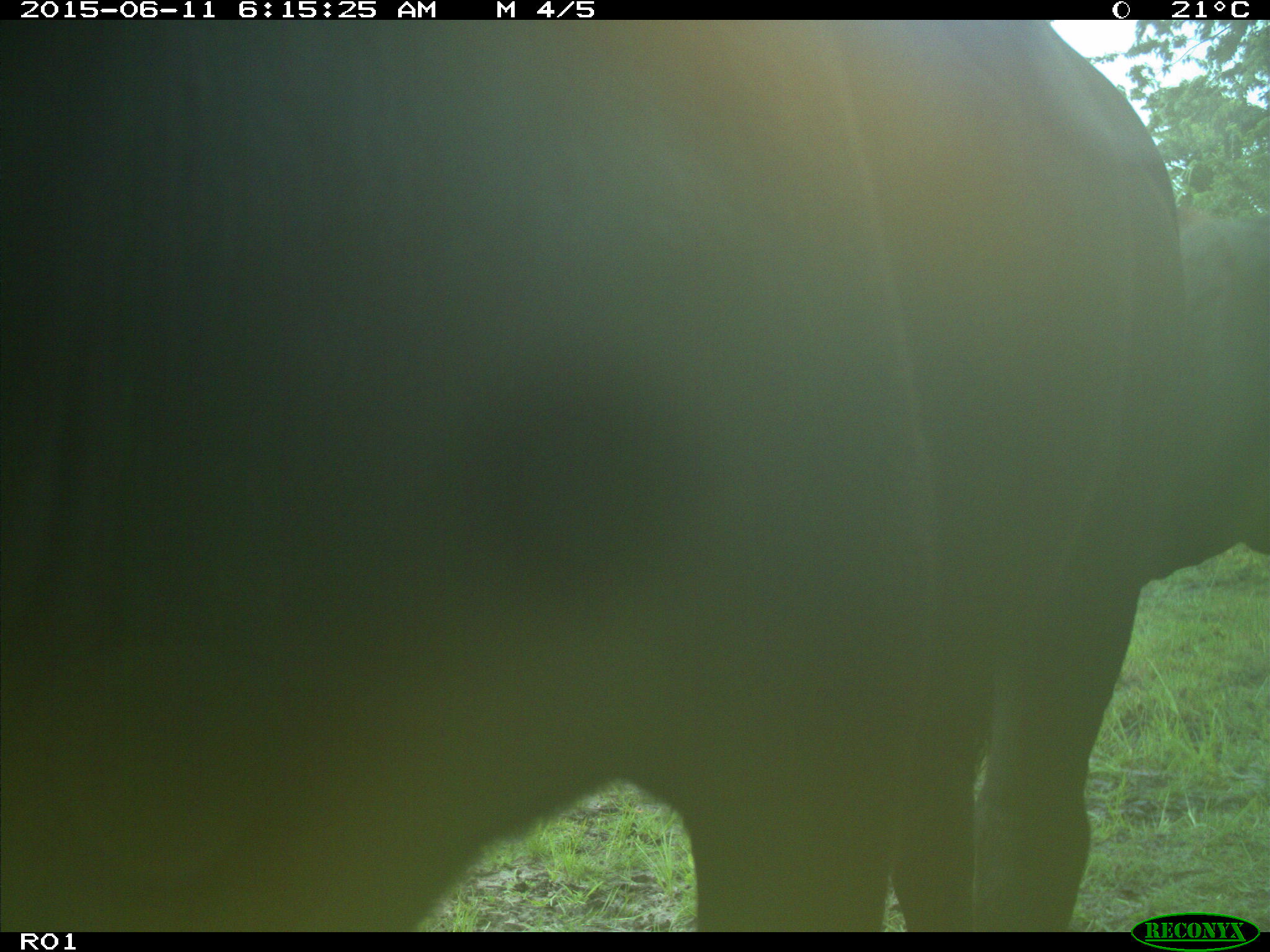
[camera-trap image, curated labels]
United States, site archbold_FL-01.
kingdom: Animalia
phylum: Chordata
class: Mammalia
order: Artiodactyla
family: Bovidae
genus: Bos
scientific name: Bos taurus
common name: domestic cow